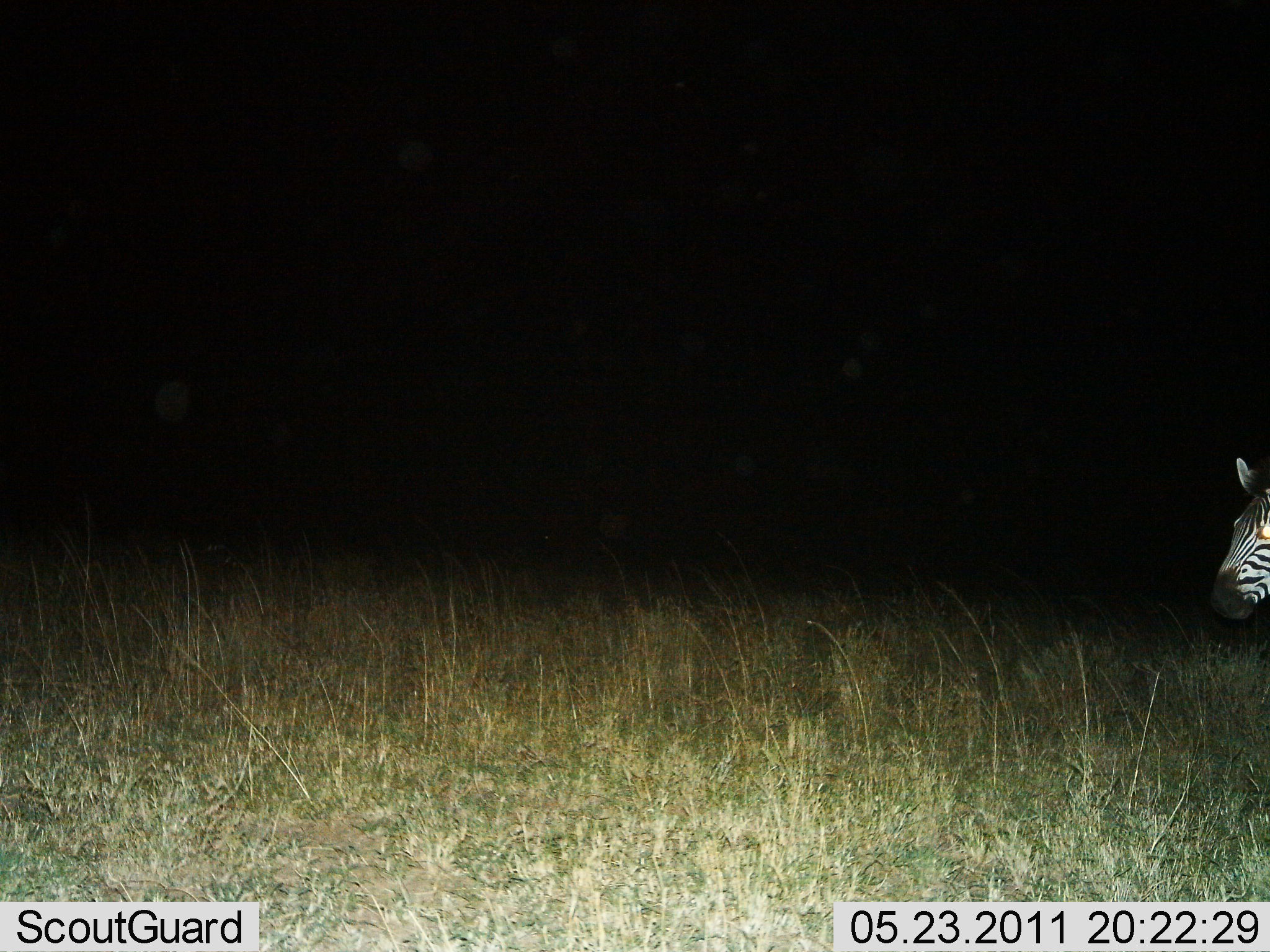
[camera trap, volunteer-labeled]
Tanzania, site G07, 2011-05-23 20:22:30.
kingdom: Animalia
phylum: Chordata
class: Mammalia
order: Perissodactyla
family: Equidae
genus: Equus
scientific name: Equus quagga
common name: plains zebra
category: zebra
Zebra (plains zebra) (Equus quagga), count 1. Behavior (volunteer vote fractions): standing 69%, resting 0%, moving 31%, interacting 0%. Young present (vote fraction): 0%. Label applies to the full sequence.